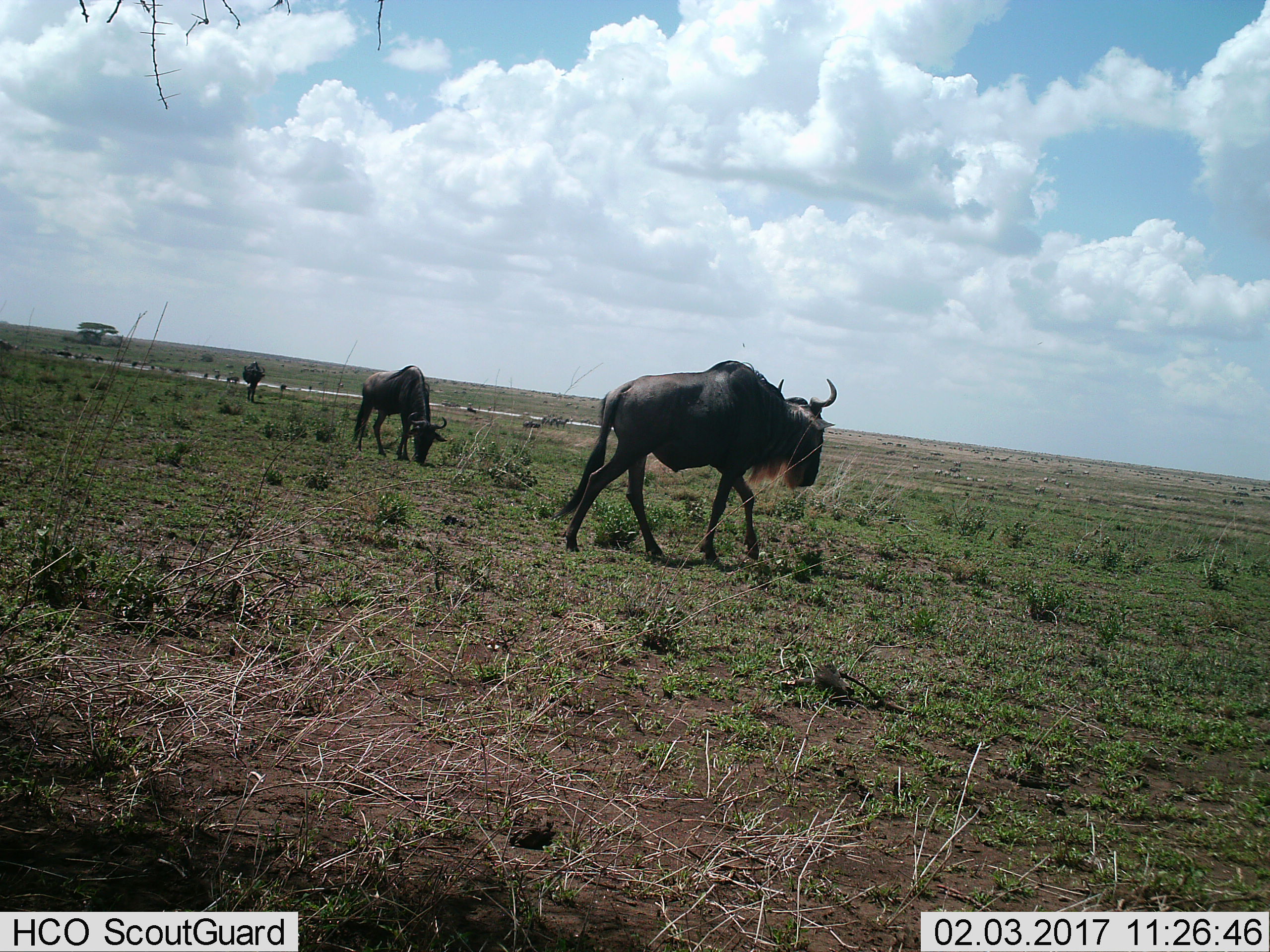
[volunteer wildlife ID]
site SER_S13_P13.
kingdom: Animalia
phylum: Chordata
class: Mammalia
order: Artiodactyla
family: Bovidae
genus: Connochaetes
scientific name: Connochaetes taurinus taurinus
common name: blue wildebeest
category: wildebeestblue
Wildebeestblue (blue wildebeest) (Connochaetes taurinus taurinus), count 3. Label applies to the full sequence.